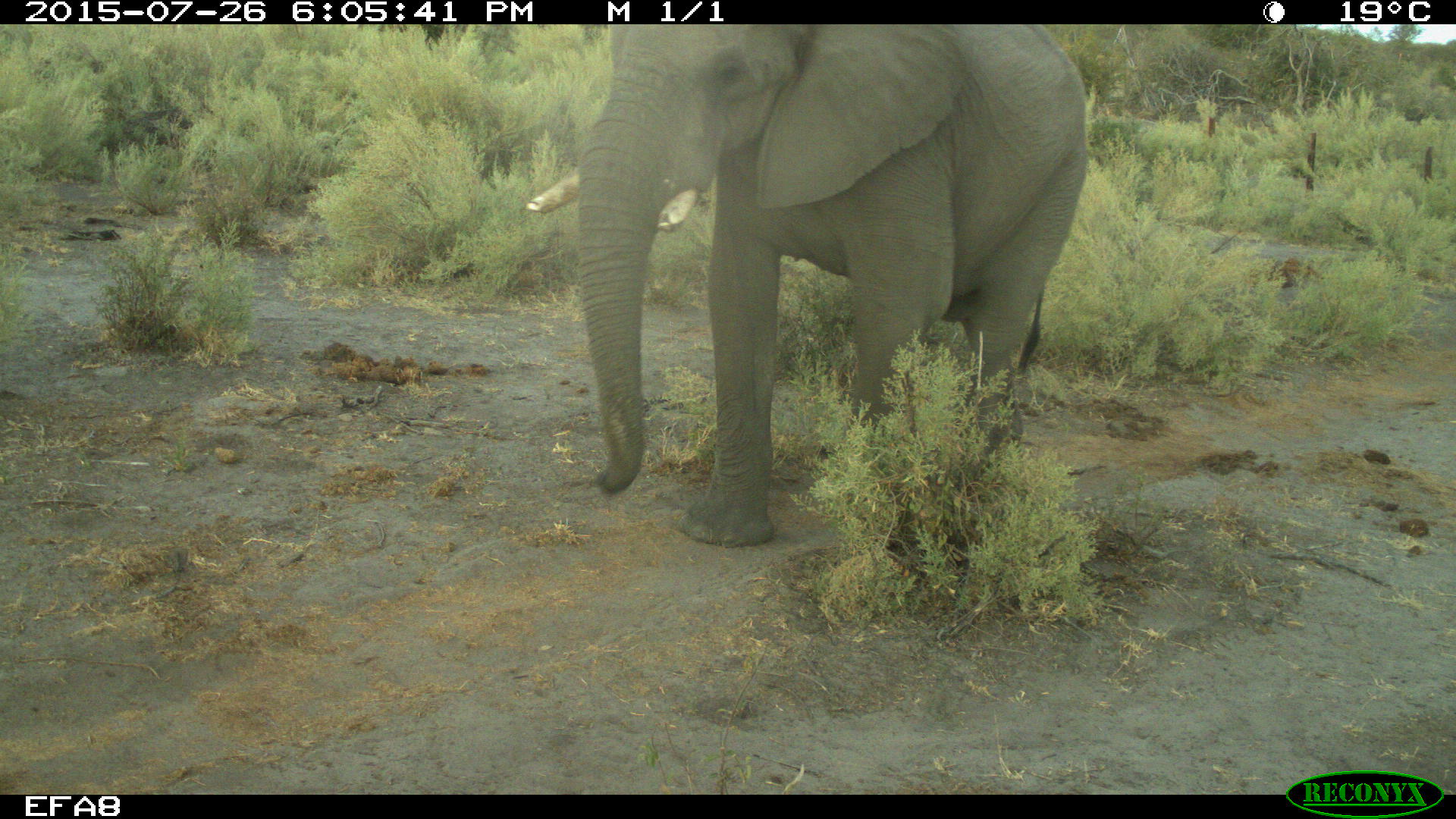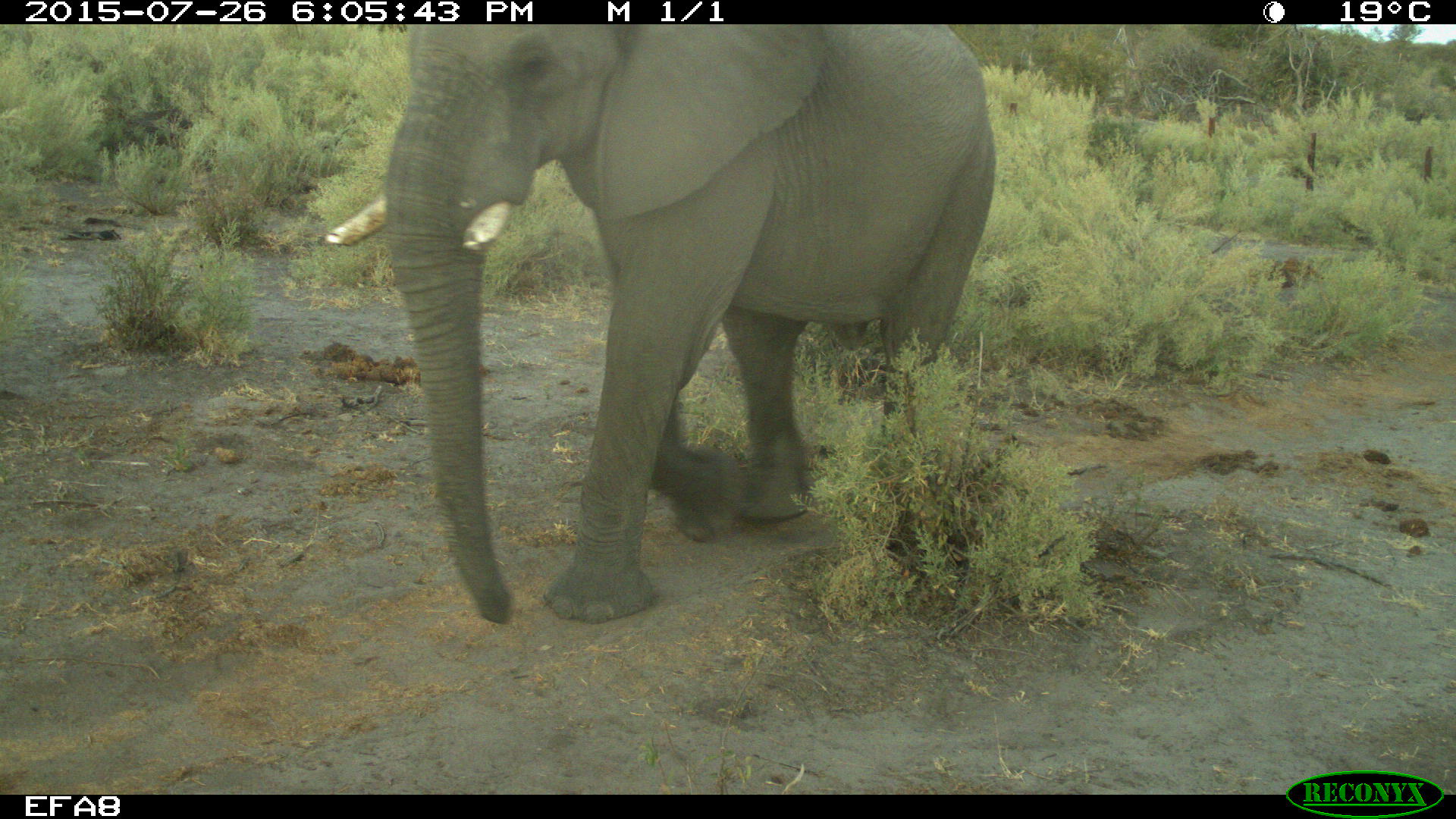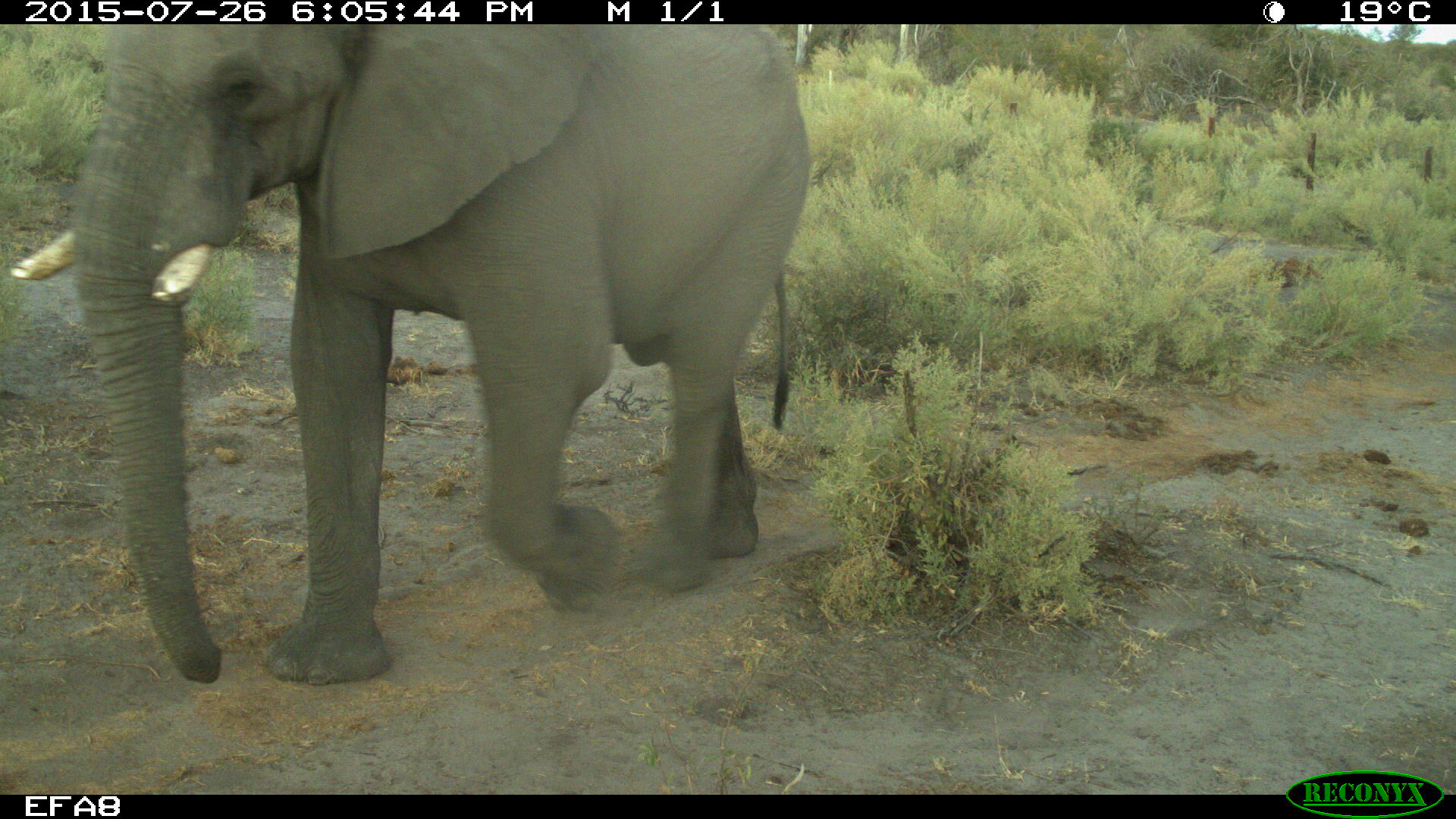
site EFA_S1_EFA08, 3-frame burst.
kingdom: Animalia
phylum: Chordata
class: Mammalia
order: Proboscidea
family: Elephantidae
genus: Loxodonta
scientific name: Loxodonta africana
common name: african bush elephant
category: elephant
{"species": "elephant (african bush elephant) (Loxodonta africana)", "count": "1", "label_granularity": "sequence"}